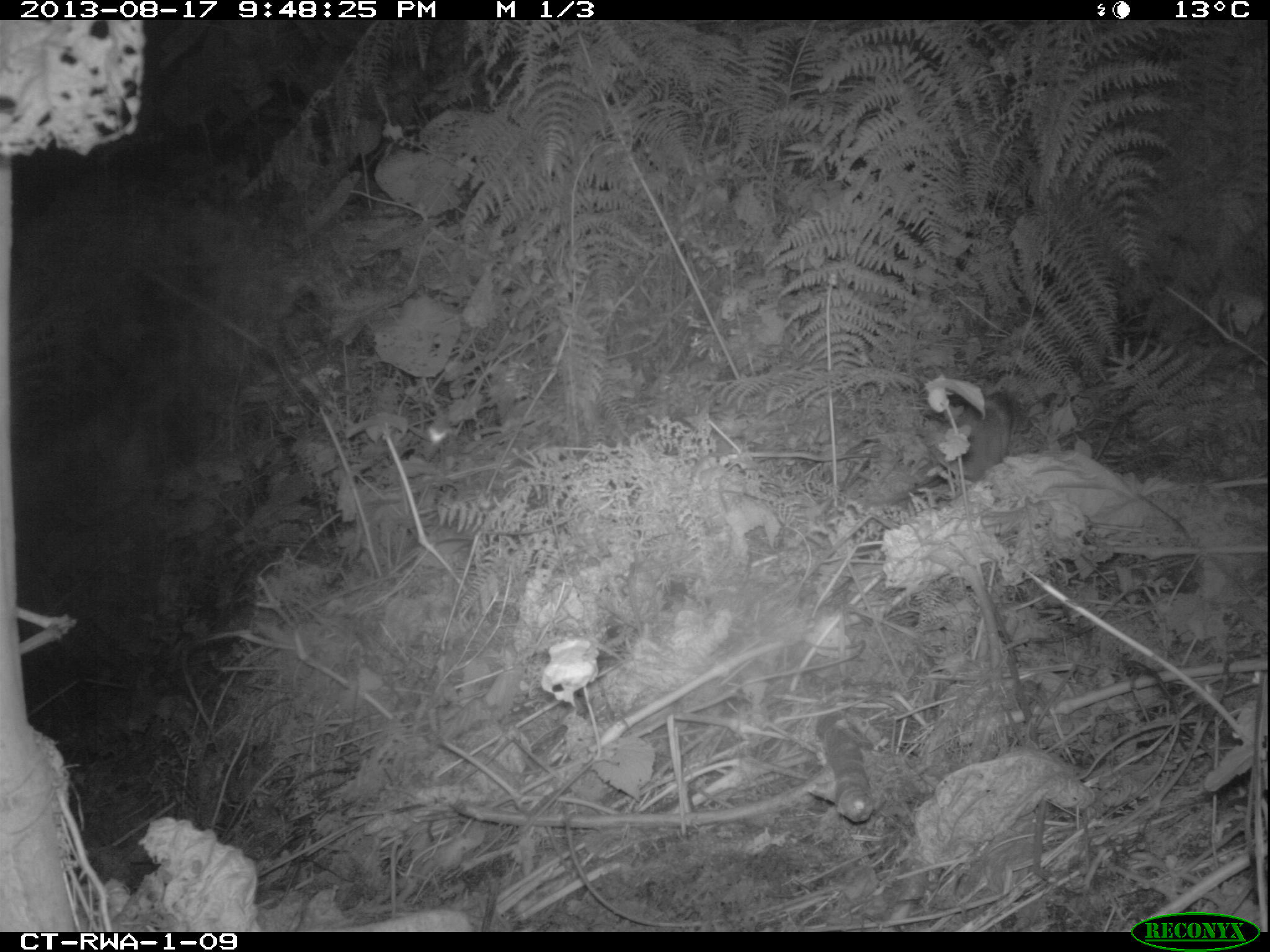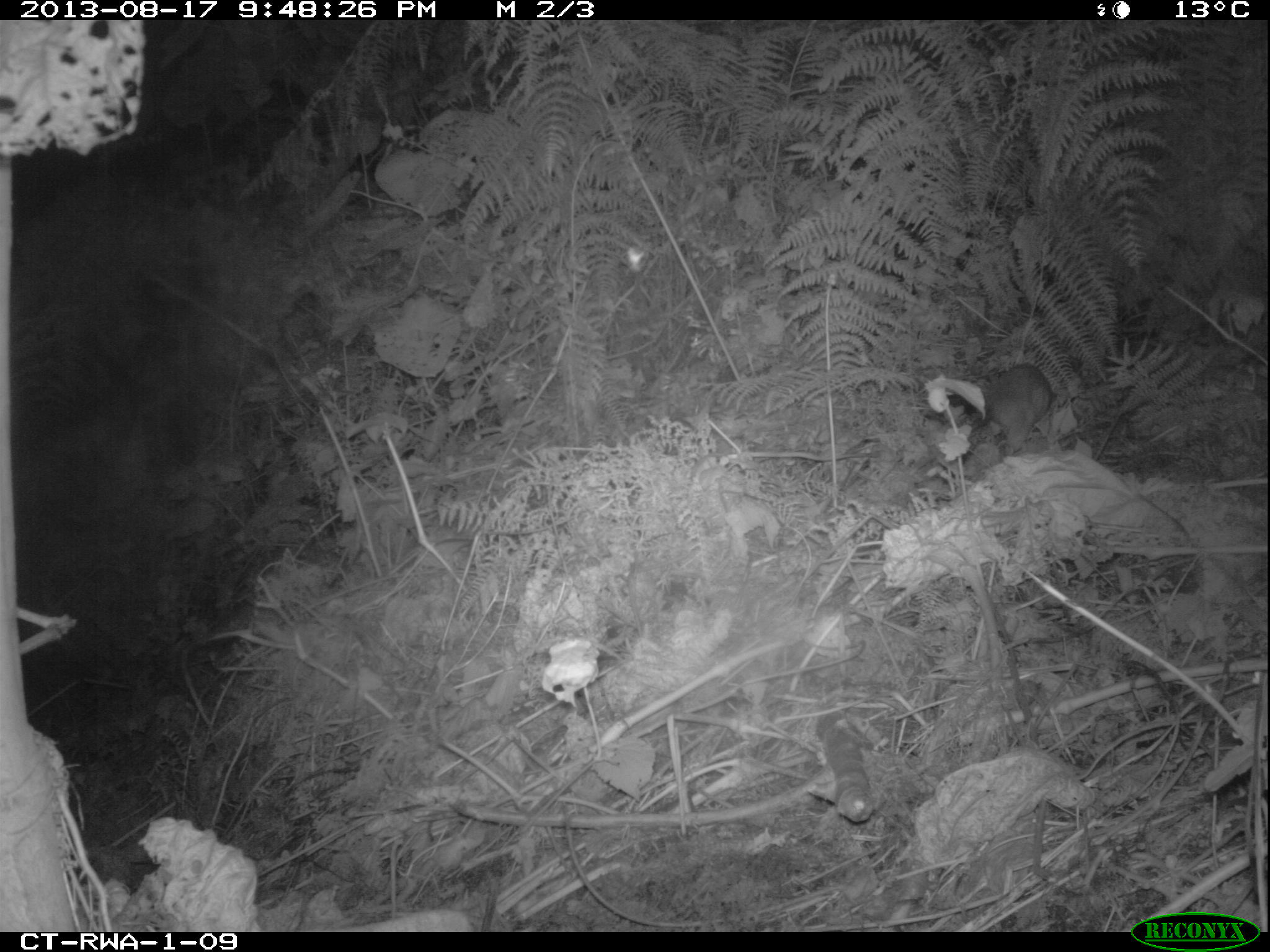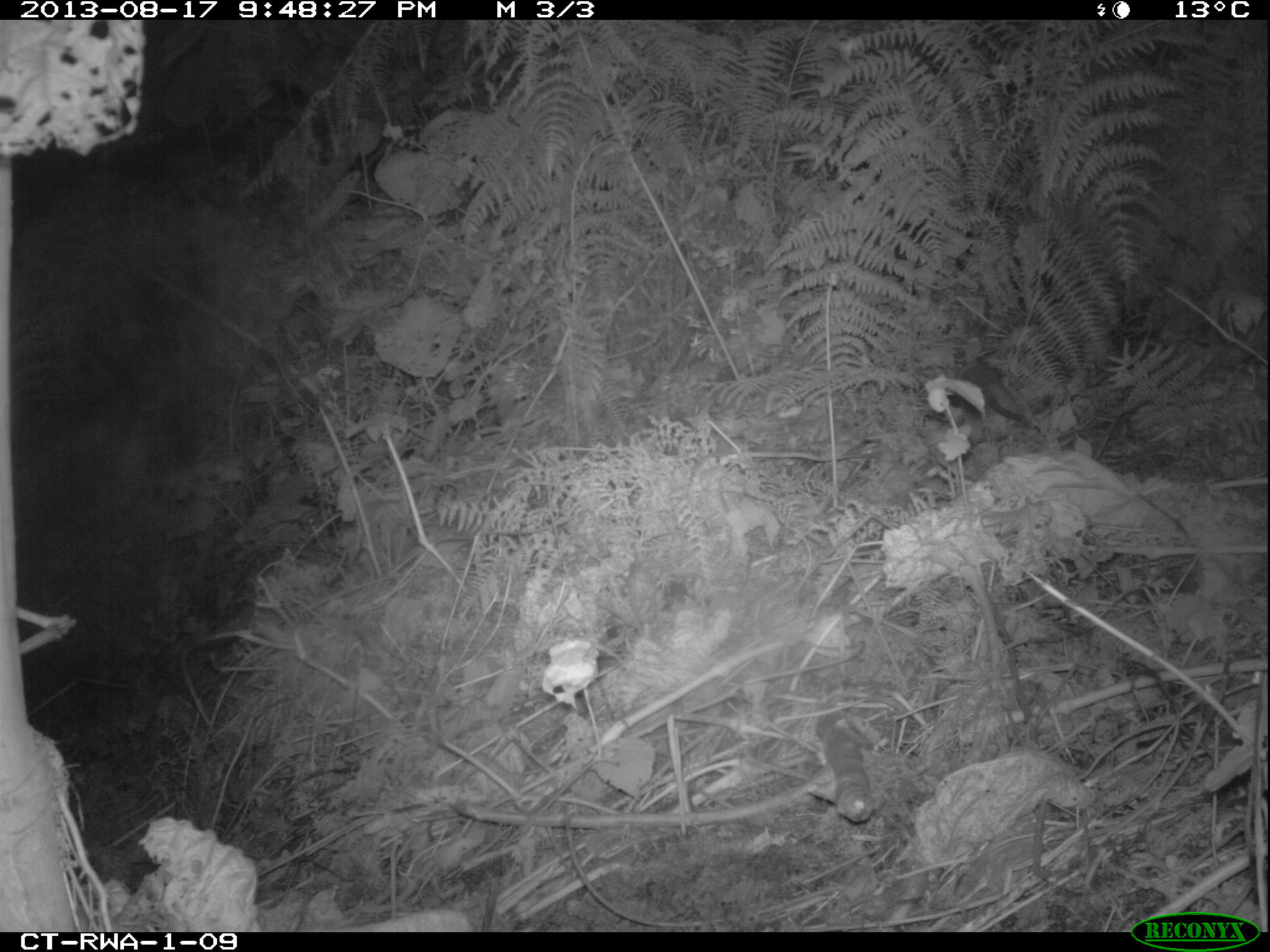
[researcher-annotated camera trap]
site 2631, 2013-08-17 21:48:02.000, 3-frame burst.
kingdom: Animalia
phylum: Chordata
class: Mammalia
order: Rodentia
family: Nesomyidae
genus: Cricetomys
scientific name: Cricetomys gambianus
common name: african giant pouched rat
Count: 1.